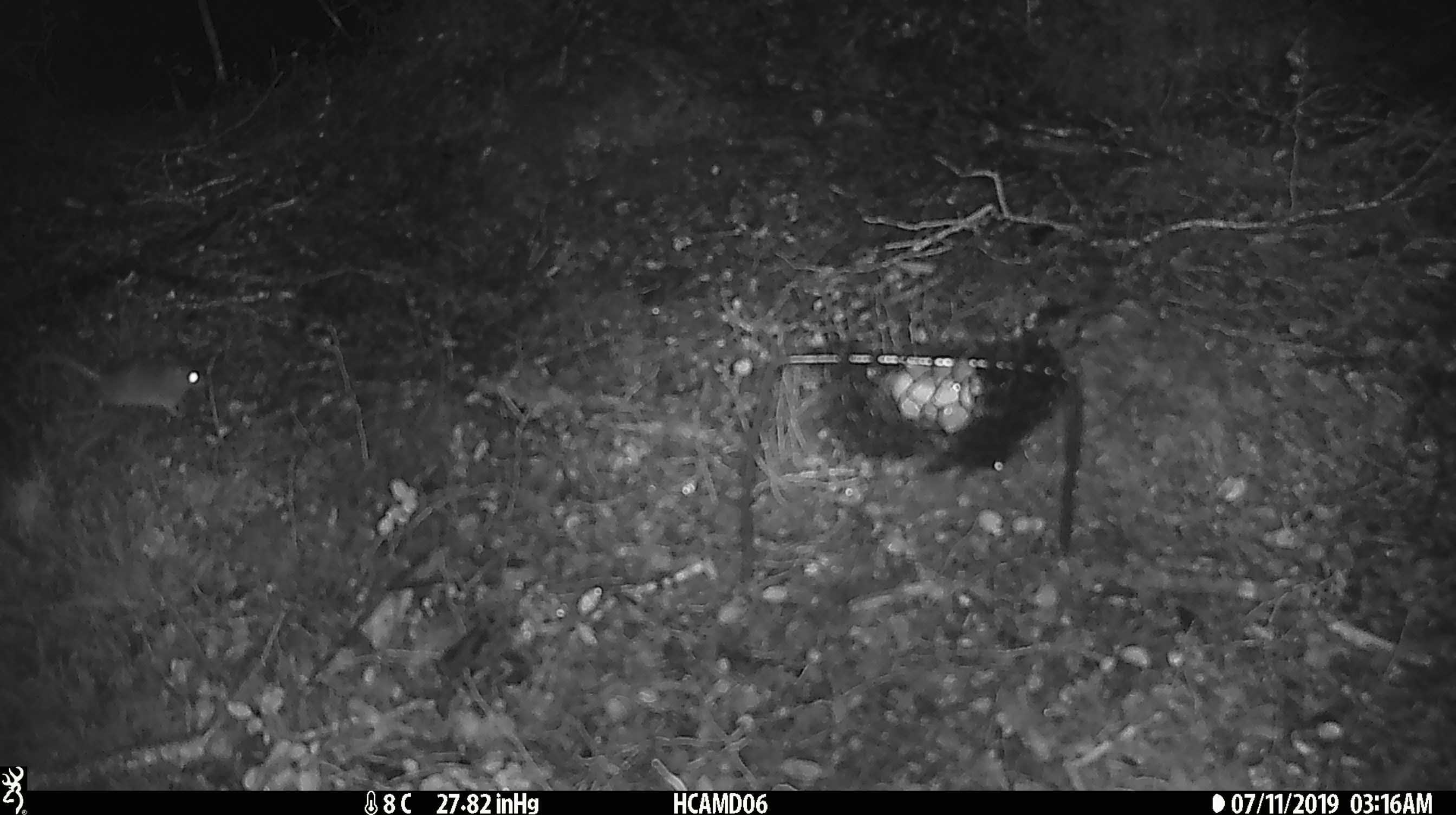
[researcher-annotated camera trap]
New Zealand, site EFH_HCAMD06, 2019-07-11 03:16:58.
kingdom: Animalia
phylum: Chordata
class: Mammalia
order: Rodentia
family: Muridae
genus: Mus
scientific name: Mus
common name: mouse